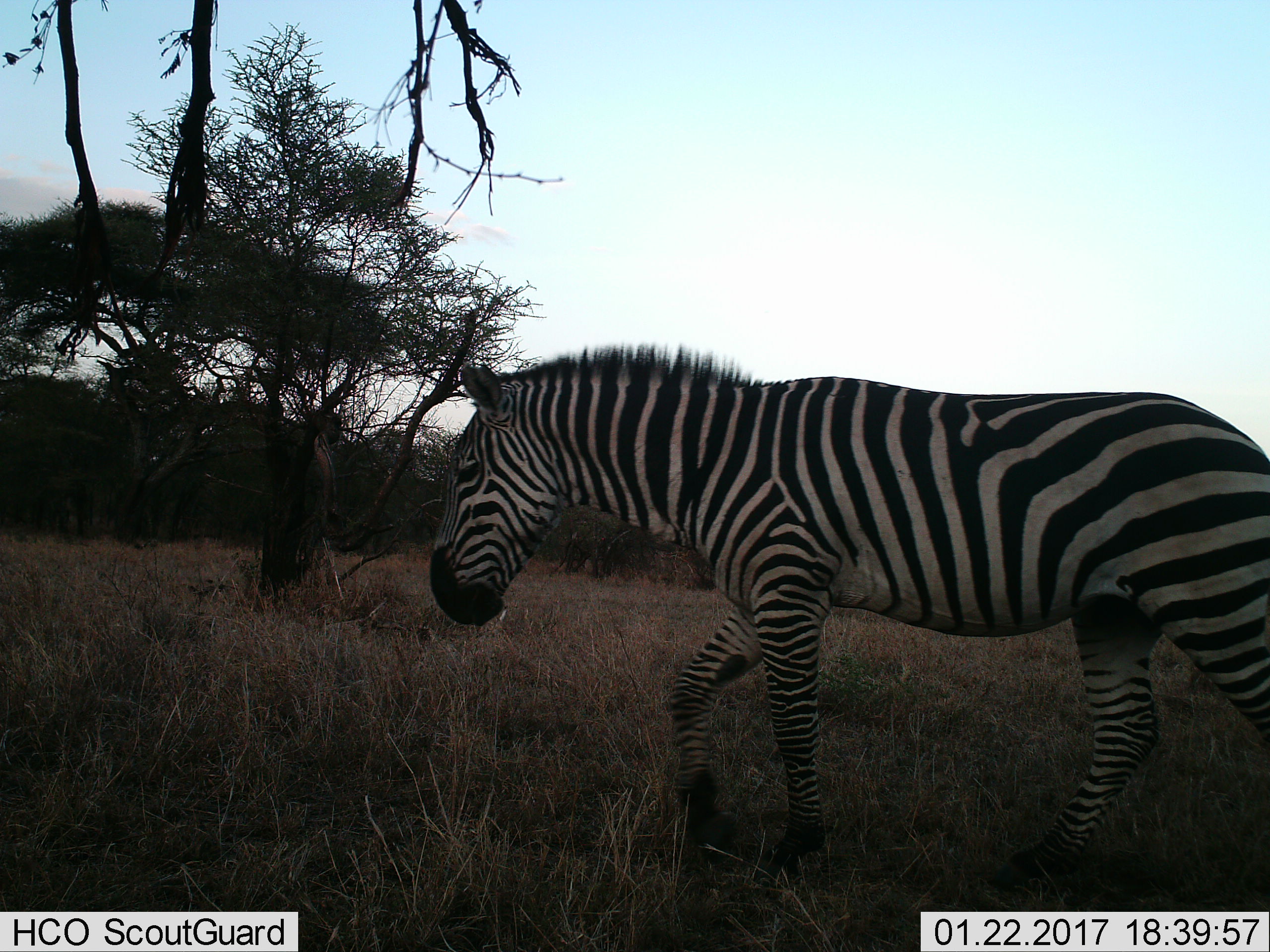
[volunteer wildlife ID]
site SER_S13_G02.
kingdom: Animalia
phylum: Chordata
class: Mammalia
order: Perissodactyla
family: Equidae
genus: Equus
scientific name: Equus quagga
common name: plains zebra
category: zebraplains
Zebraplains (plains zebra) (Equus quagga), count 1. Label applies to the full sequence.